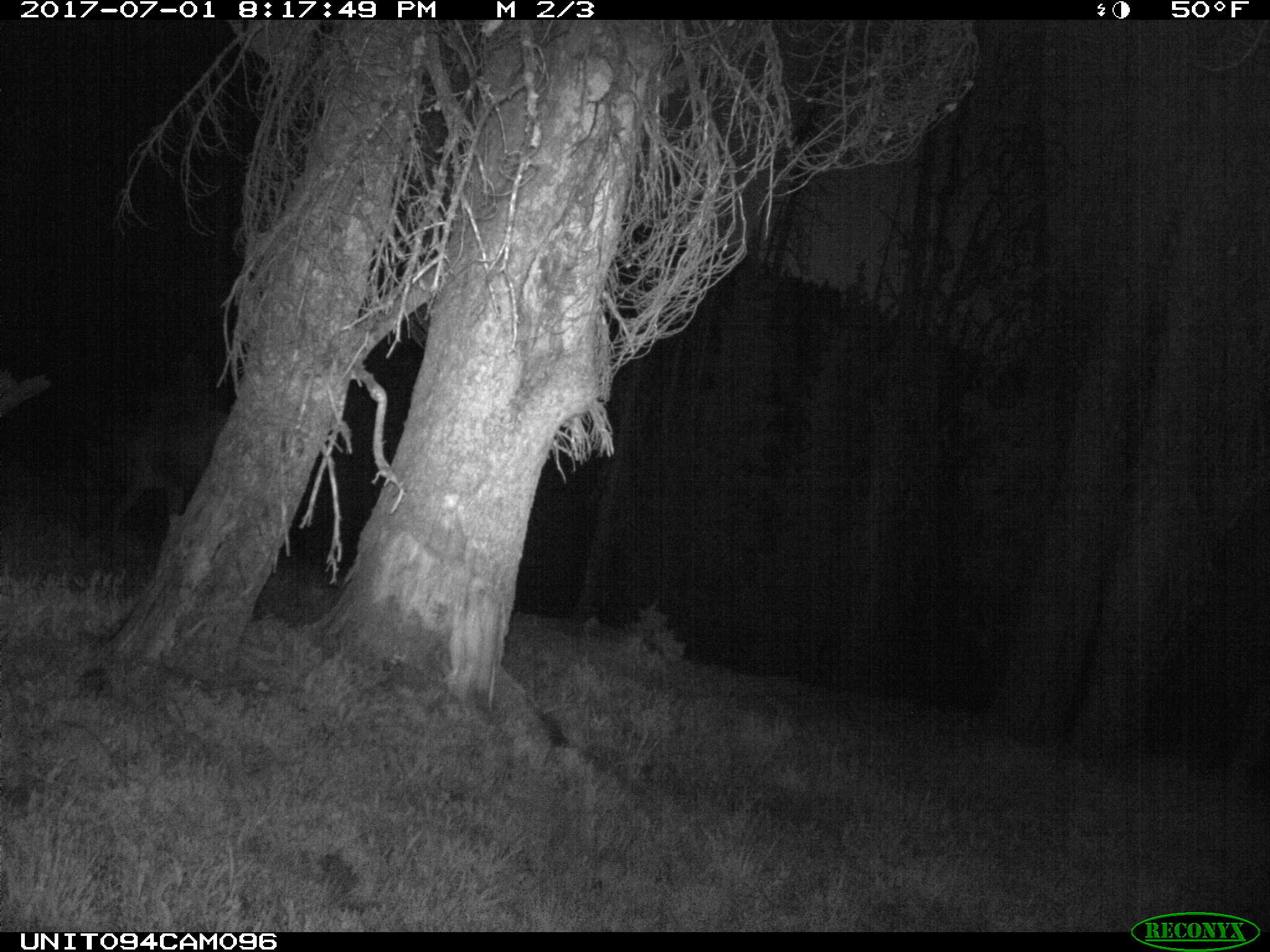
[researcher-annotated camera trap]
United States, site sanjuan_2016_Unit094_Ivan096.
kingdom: Animalia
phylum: Chordata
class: Mammalia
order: Artiodactyla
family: Cervidae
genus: Cervus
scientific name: Cervus elaphus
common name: red deer